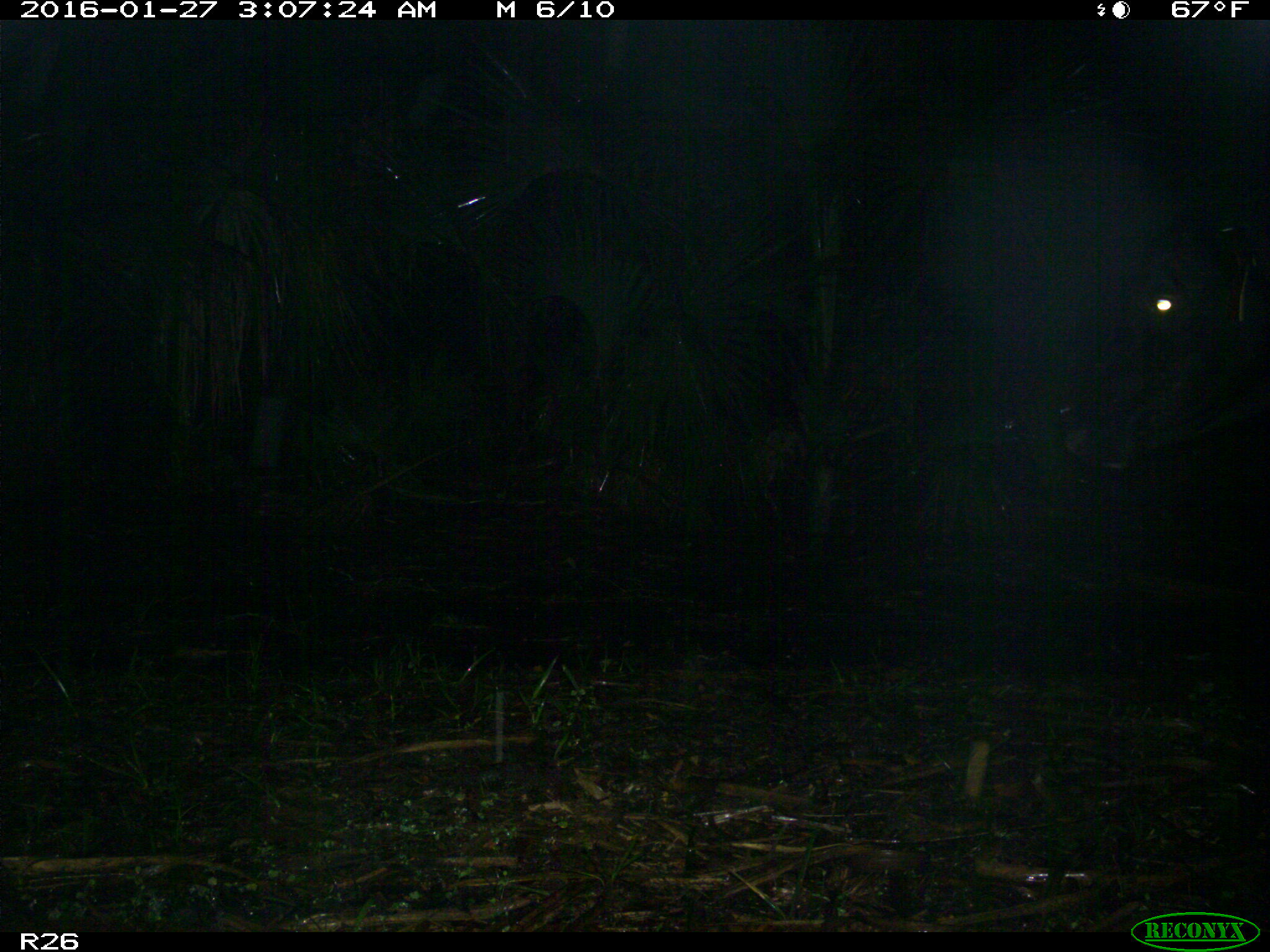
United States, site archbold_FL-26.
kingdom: Animalia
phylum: Chordata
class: Mammalia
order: Artiodactyla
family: Bovidae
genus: Bos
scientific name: Bos taurus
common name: domestic cow